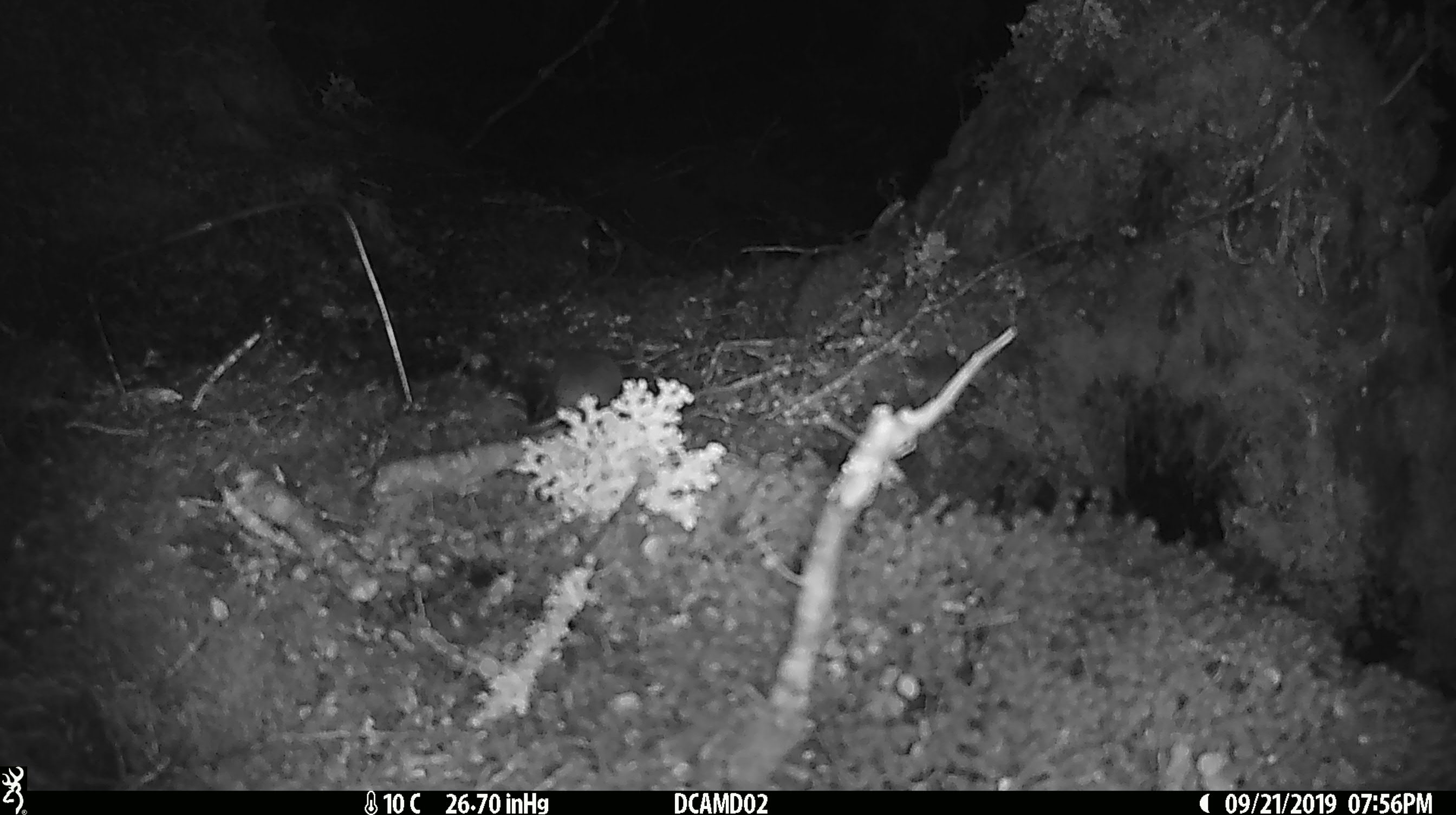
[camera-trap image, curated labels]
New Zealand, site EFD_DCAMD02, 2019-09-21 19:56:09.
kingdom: Animalia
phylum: Chordata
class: Mammalia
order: Rodentia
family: Muridae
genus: Mus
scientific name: Mus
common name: mouse